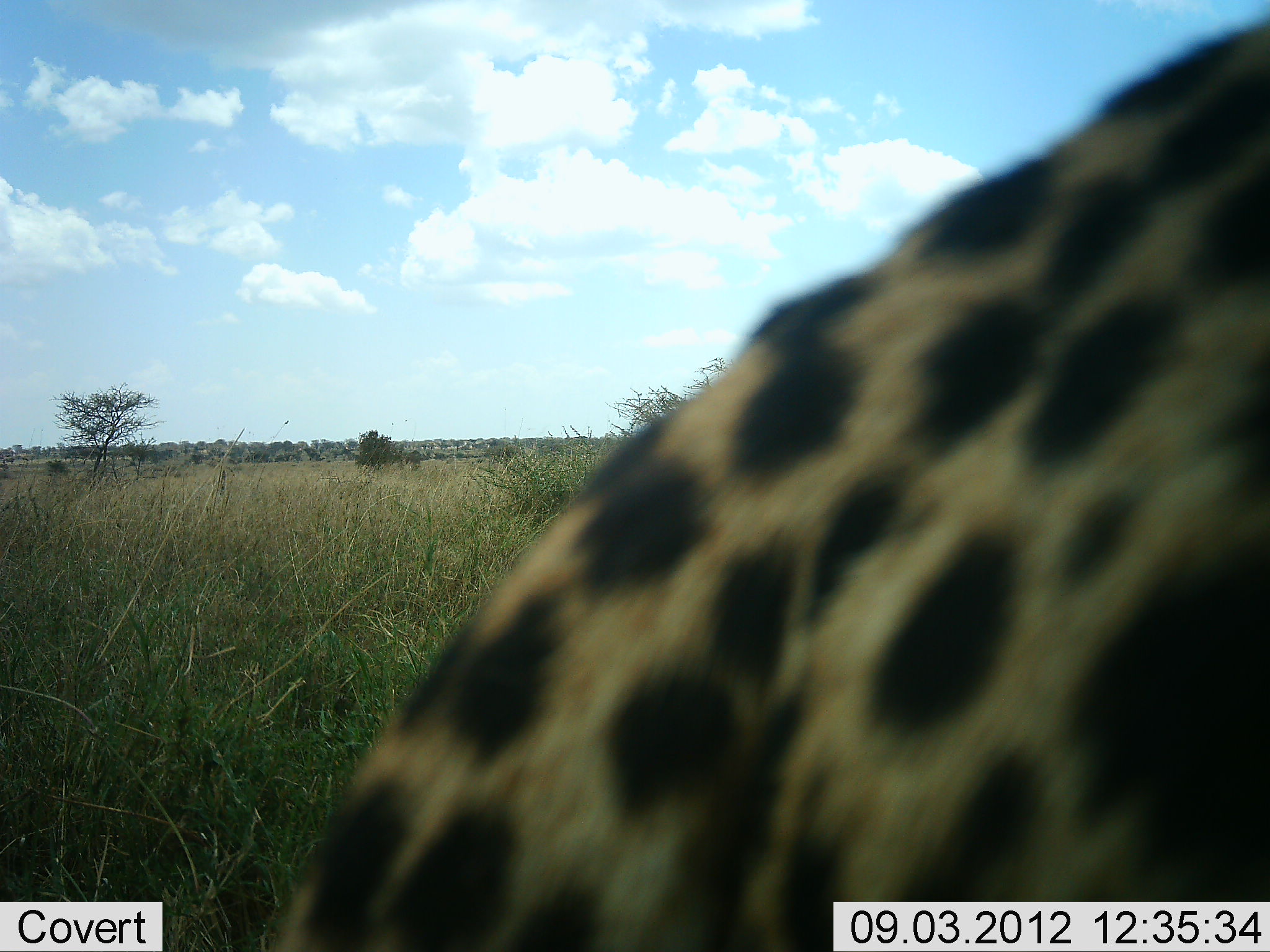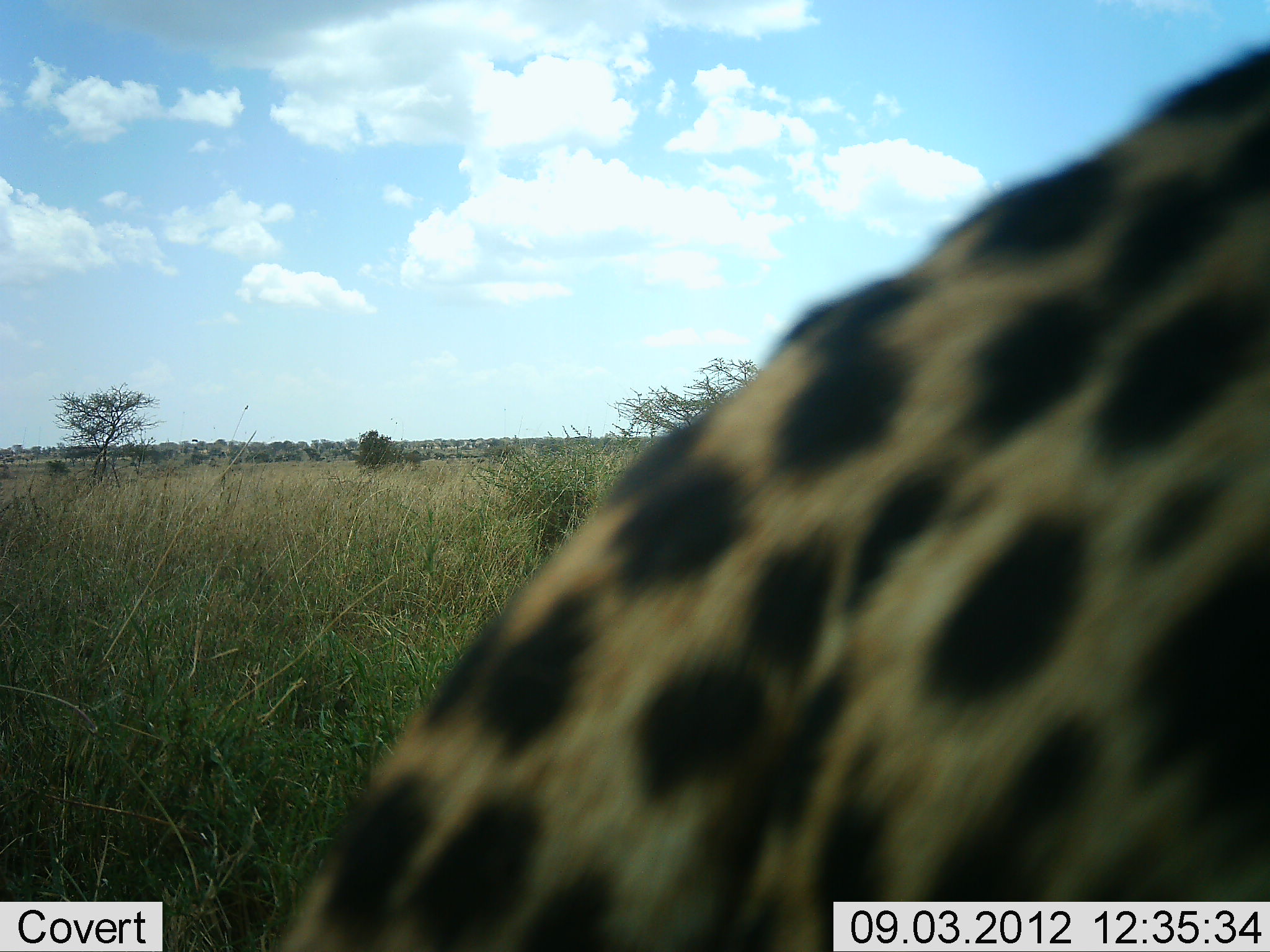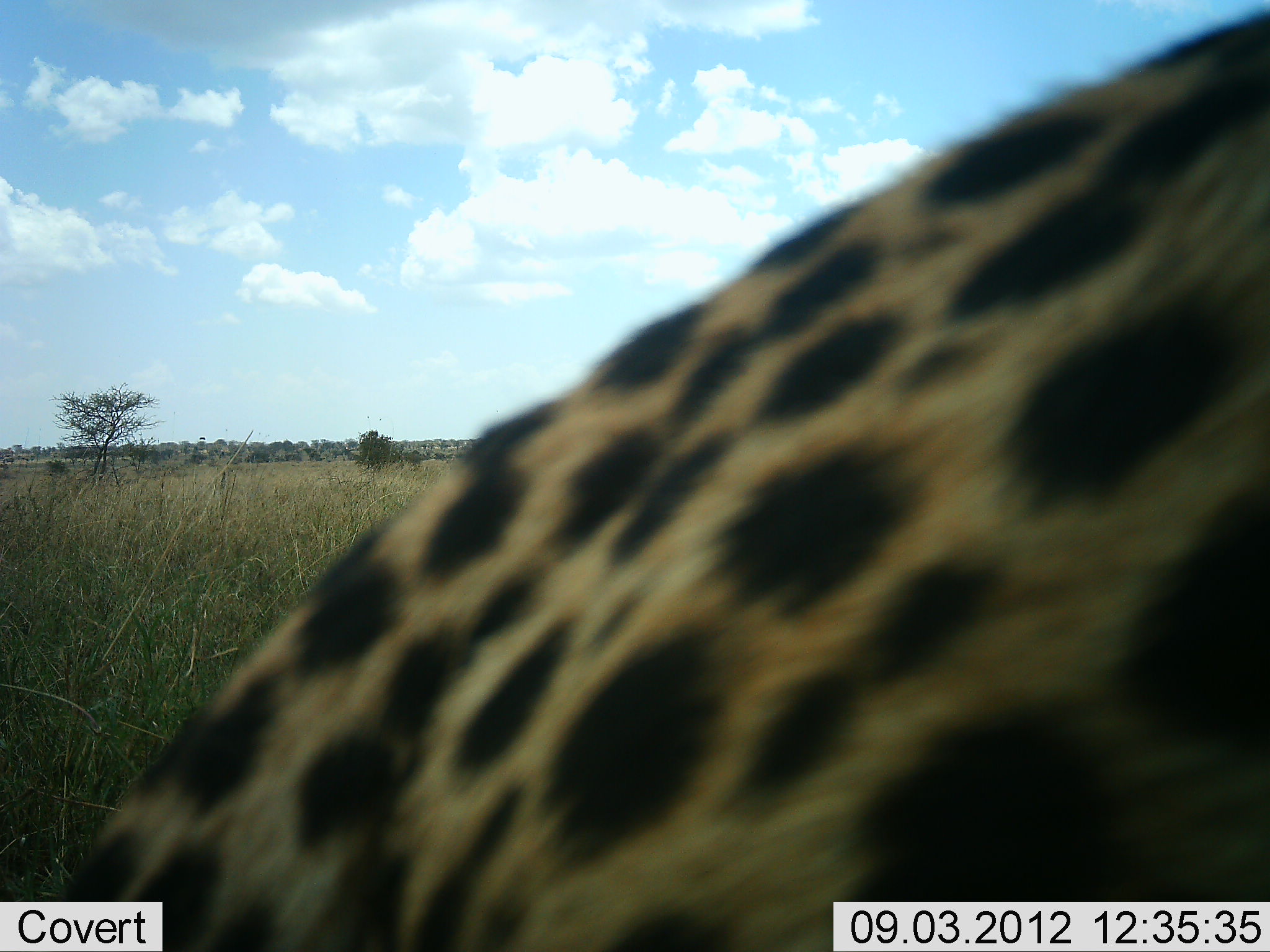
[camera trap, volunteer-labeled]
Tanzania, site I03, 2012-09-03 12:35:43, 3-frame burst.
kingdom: Animalia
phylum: Chordata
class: Mammalia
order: Carnivora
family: Felidae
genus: Acinonyx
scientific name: Acinonyx jubatus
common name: cheetah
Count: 1.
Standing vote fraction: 40%.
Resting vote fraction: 20%.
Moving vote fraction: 40%.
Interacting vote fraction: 0%.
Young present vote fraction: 0%.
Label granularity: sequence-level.